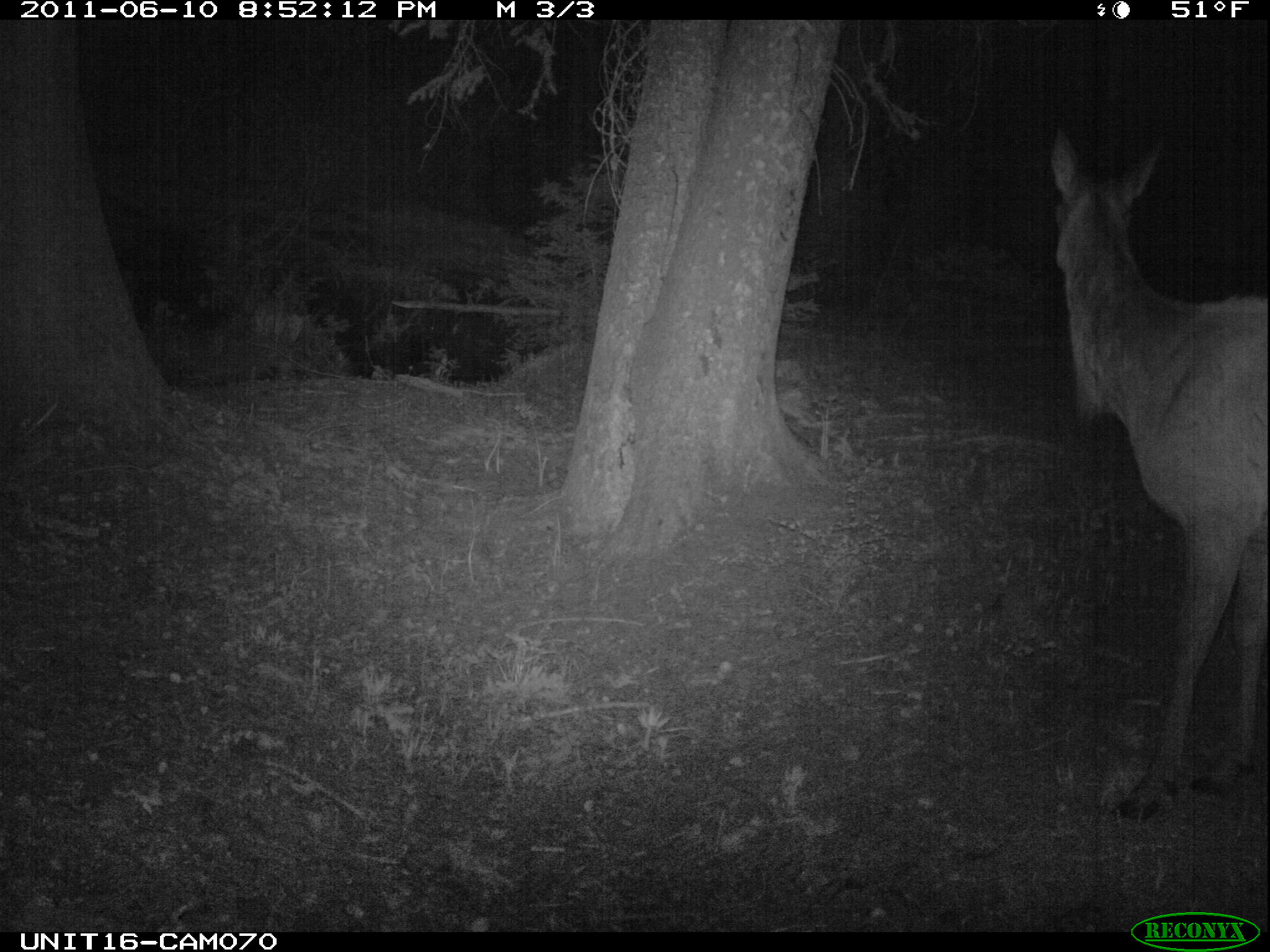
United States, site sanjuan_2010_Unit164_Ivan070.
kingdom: Animalia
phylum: Chordata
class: Mammalia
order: Artiodactyla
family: Cervidae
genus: Cervus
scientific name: Cervus elaphus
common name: red deer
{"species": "Cervus elaphus (red deer)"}